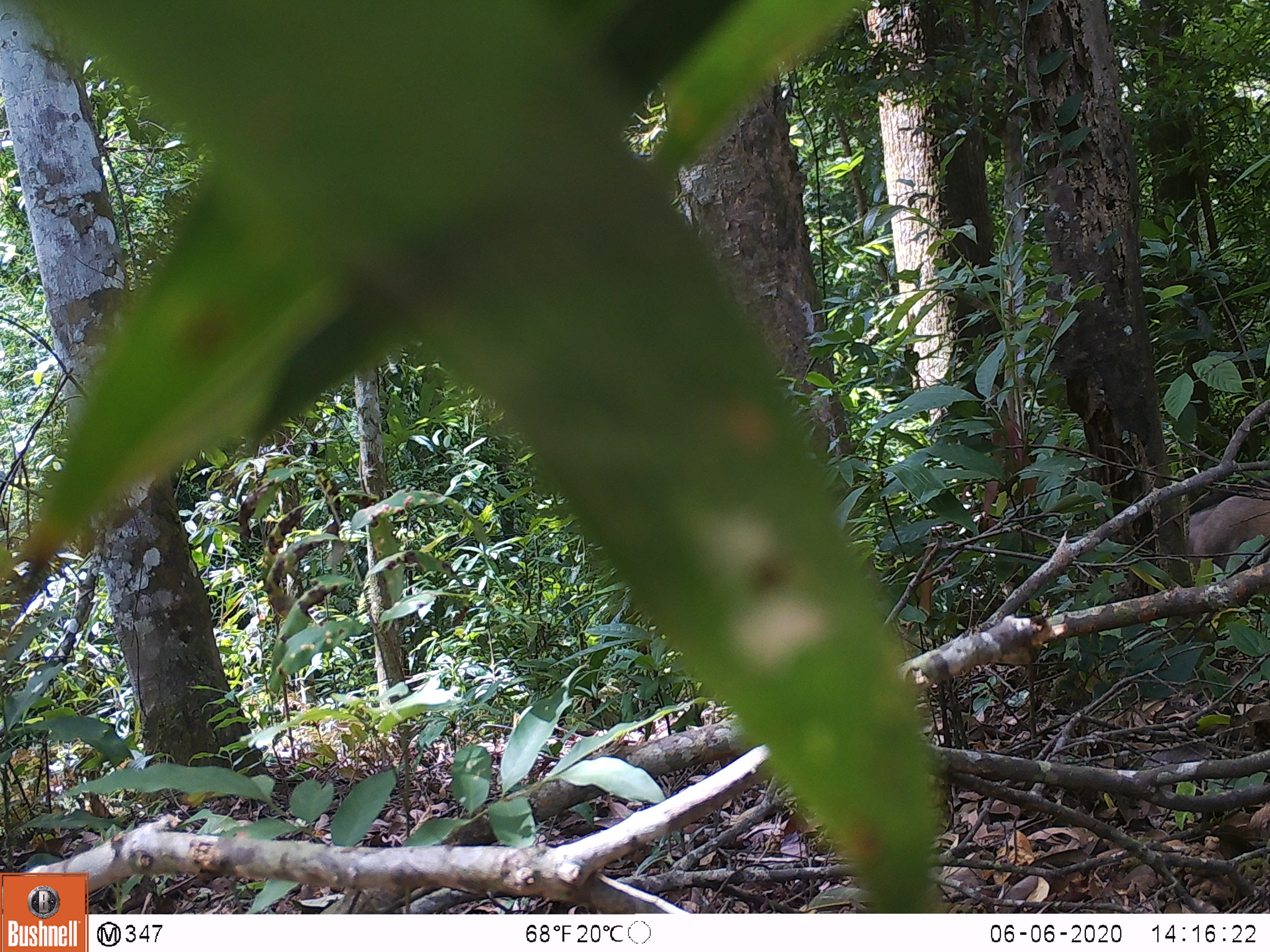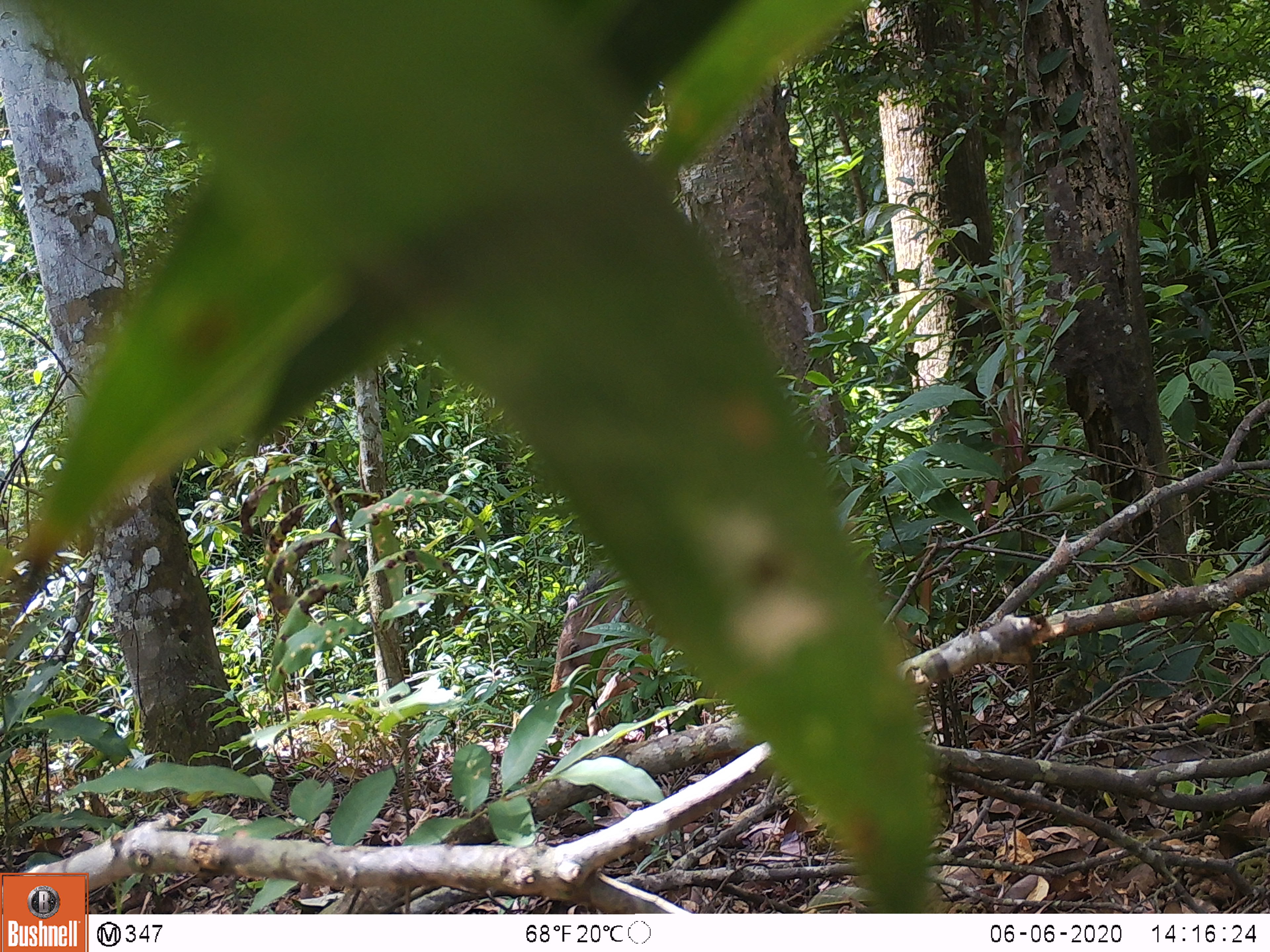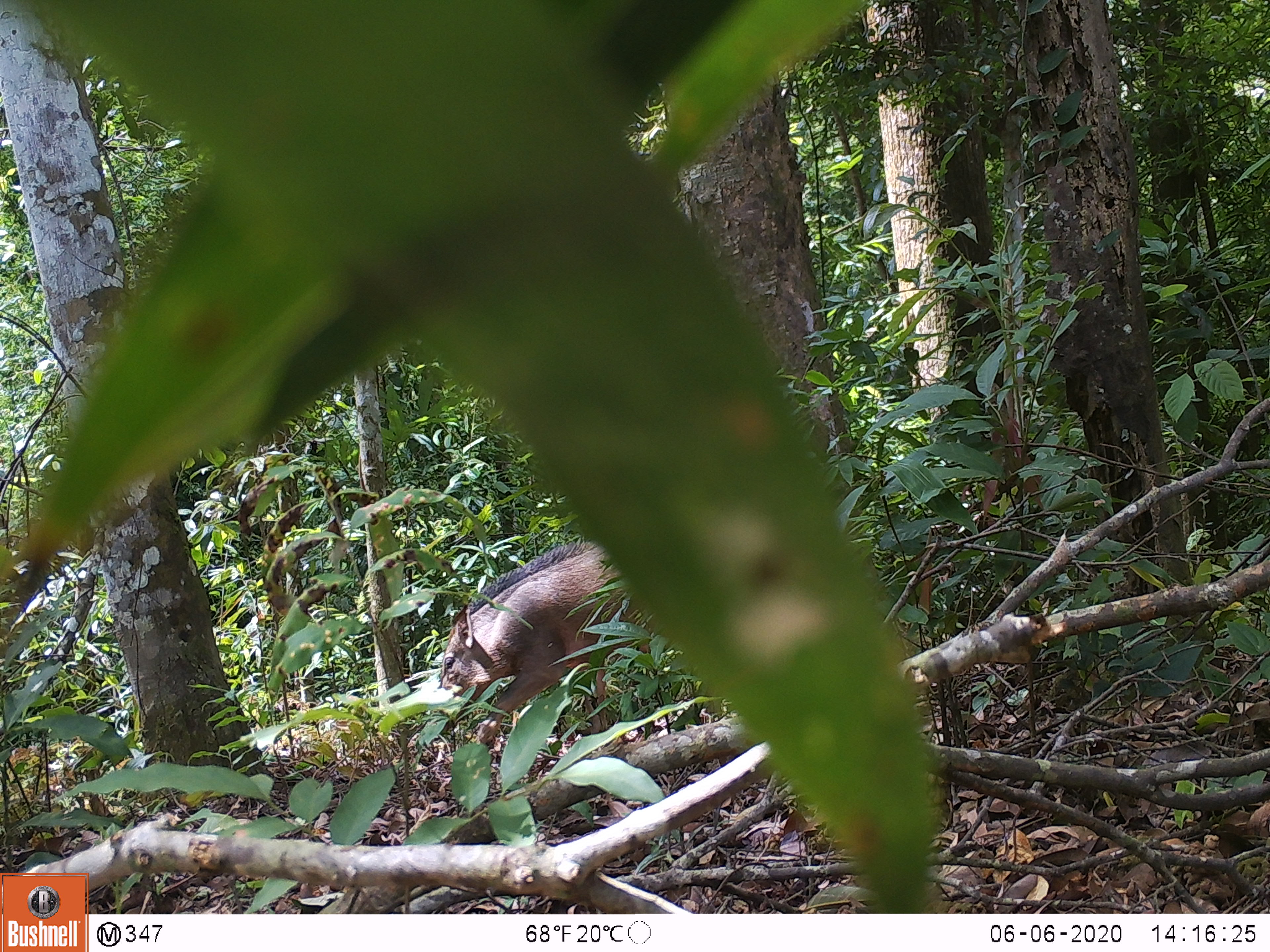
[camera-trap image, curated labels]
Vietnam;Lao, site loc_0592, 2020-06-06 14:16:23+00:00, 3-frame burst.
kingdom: Animalia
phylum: Chordata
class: Mammalia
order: Artiodactyla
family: Suidae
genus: Sus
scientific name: Sus scrofa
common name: eurasian wild pig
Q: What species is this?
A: Eurasian wild pig (Sus scrofa).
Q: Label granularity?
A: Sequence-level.